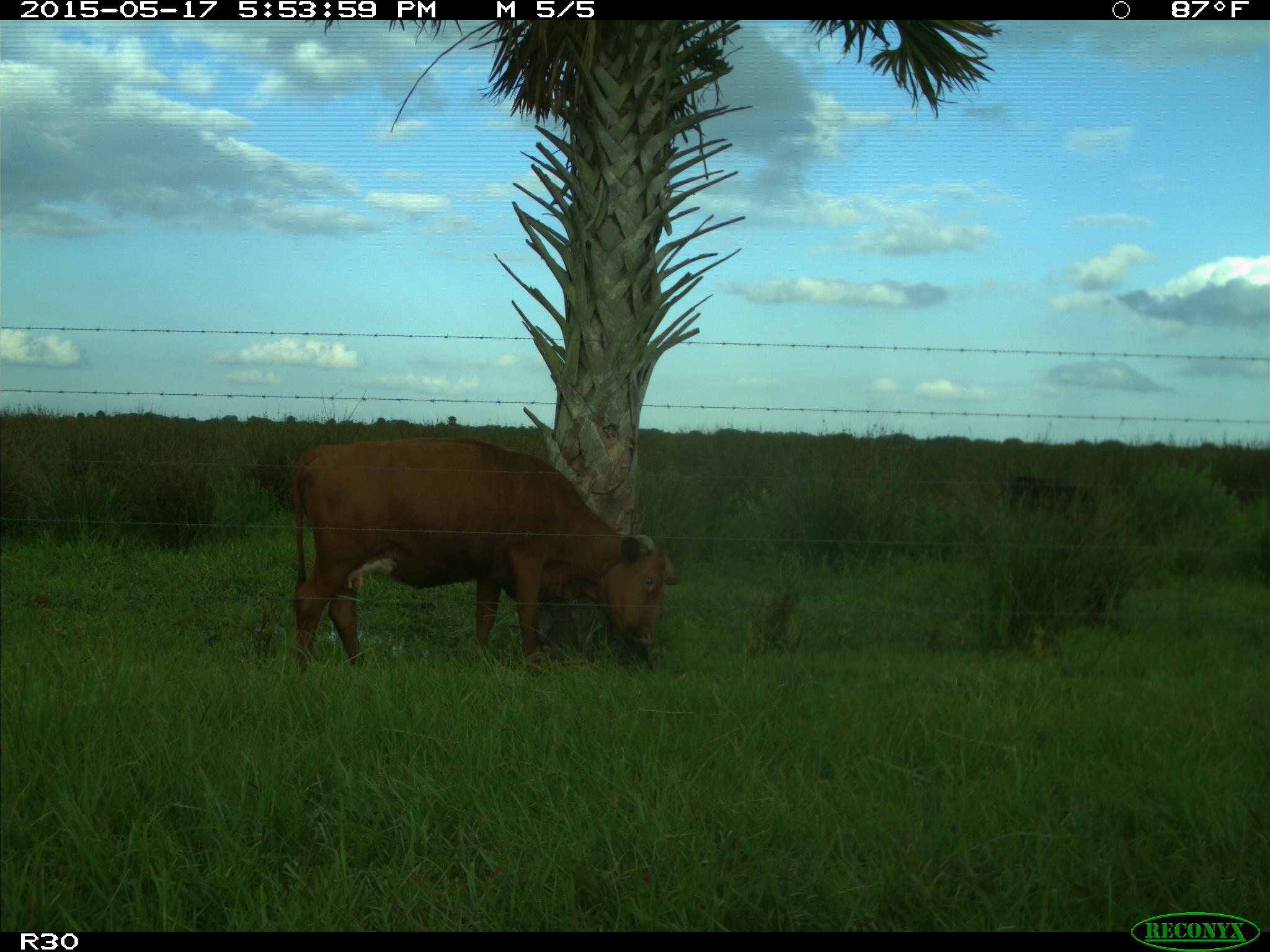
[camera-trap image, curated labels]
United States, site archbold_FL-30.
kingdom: Animalia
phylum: Chordata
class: Mammalia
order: Artiodactyla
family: Bovidae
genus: Bos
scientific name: Bos taurus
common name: domestic cow